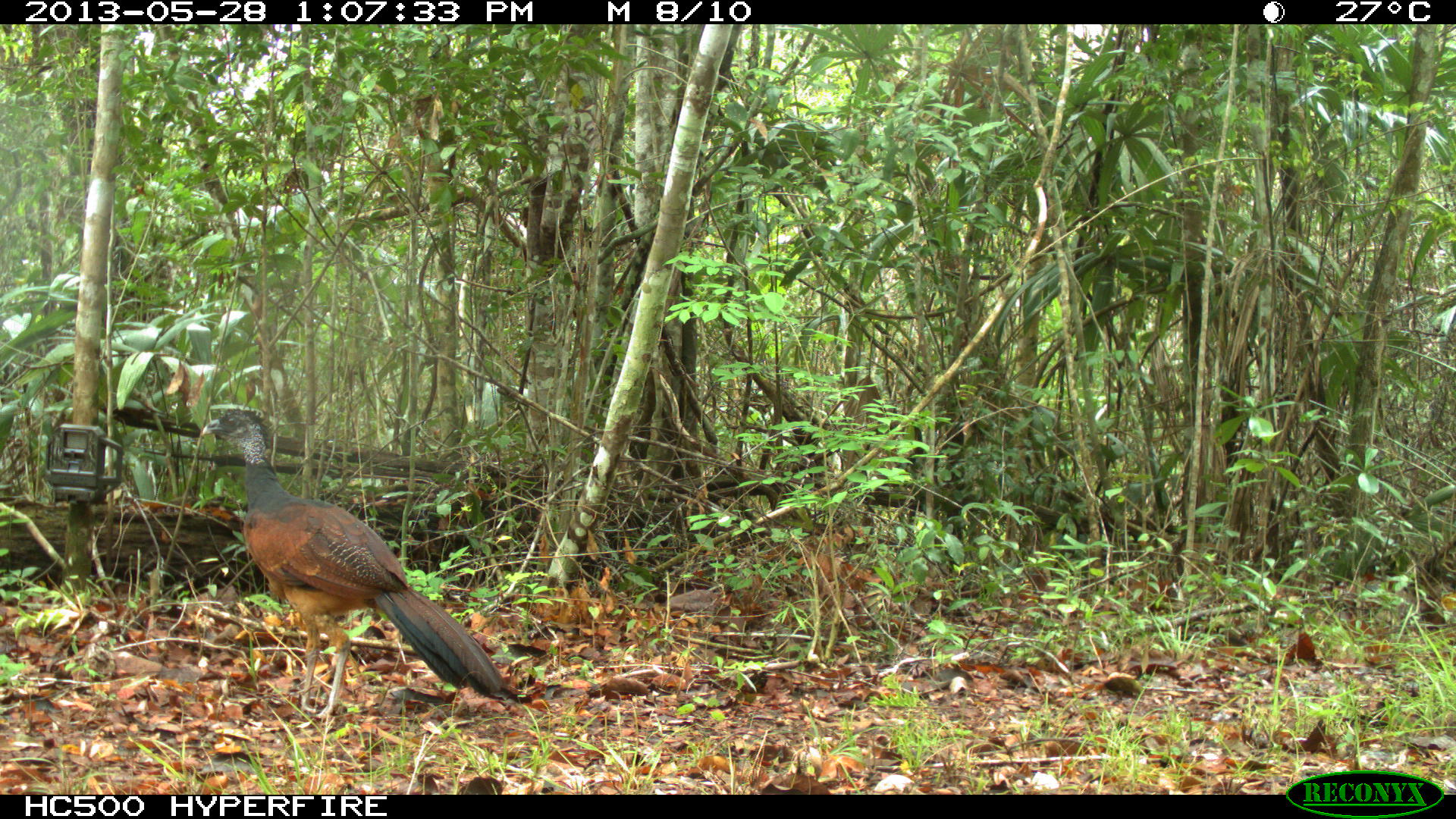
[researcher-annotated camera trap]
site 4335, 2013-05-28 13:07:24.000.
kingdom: Animalia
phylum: Chordata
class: Aves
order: Galliformes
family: Cracidae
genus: Crax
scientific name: Crax rubra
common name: great curassow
Crax rubra (great curassow), count 1, sex female.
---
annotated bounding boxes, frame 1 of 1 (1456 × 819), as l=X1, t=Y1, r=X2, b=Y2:
crax rubra: l=200, t=406, r=509, b=721